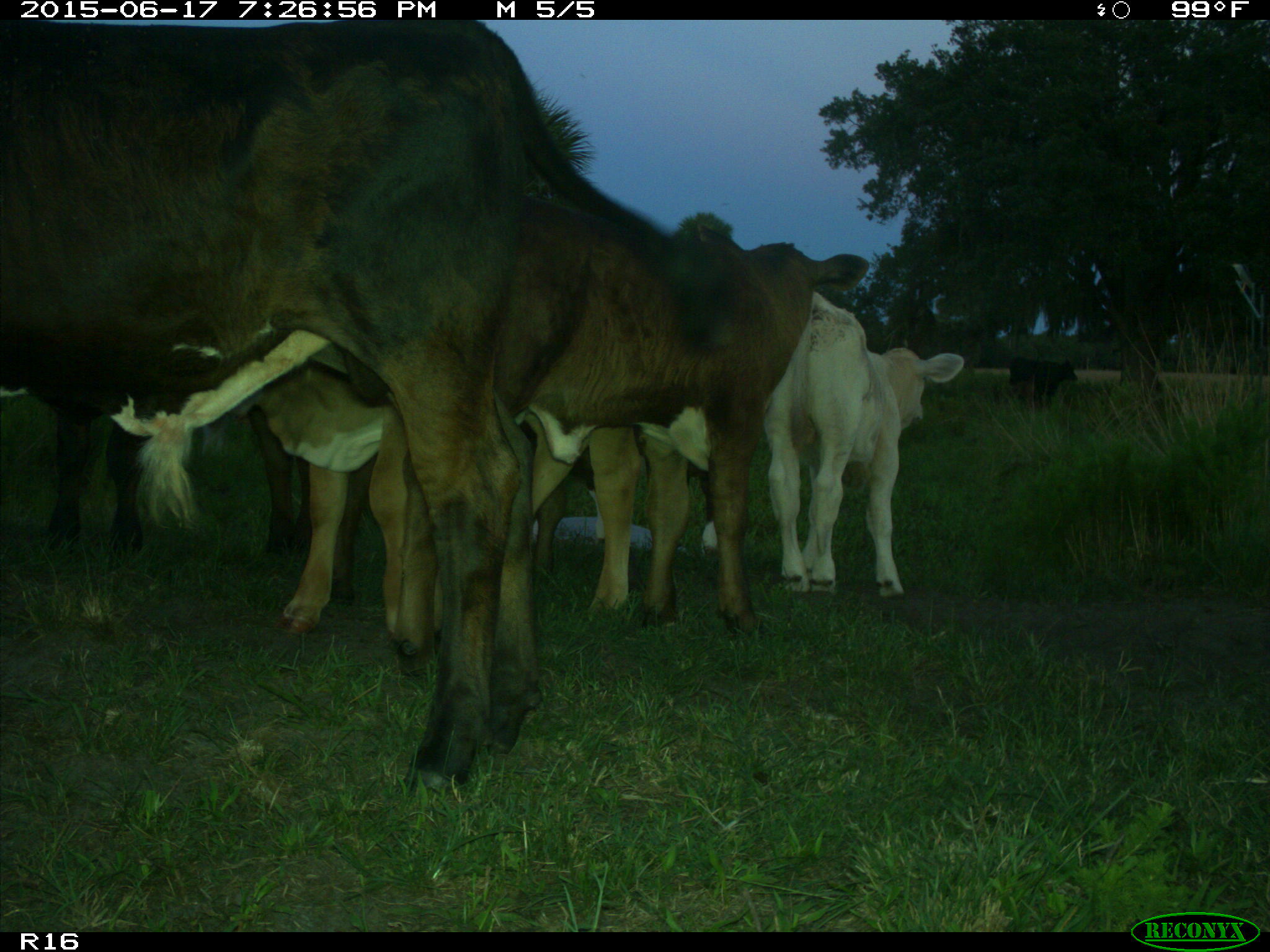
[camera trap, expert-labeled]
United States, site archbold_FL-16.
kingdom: Animalia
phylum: Chordata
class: Mammalia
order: Artiodactyla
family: Bovidae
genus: Bos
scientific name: Bos taurus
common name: domestic cow